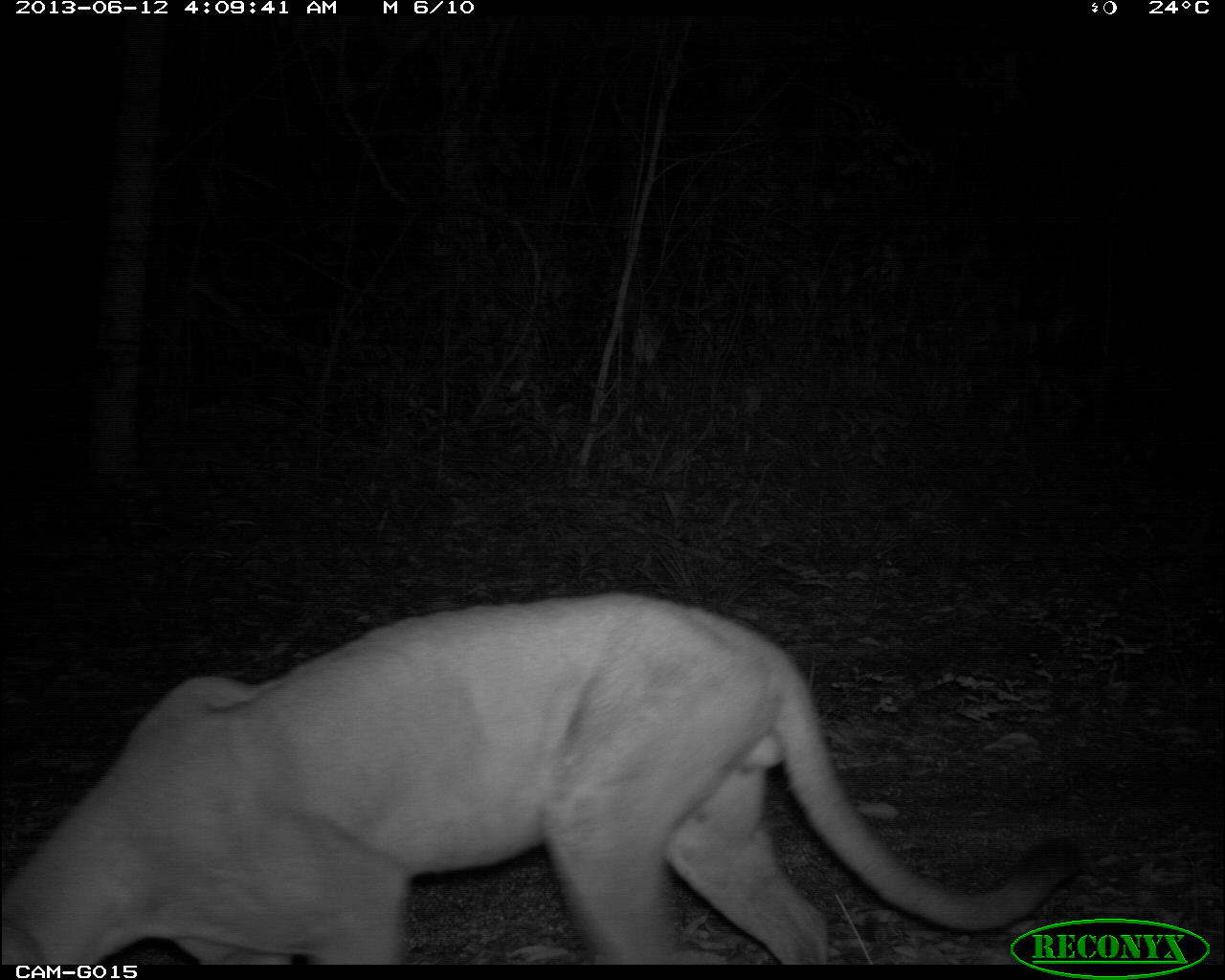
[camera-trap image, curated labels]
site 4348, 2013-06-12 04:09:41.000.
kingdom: Animalia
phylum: Chordata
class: Mammalia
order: Carnivora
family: Felidae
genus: Puma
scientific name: Puma concolor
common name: mountain lion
Puma concolor (mountain lion), count 1, sex male.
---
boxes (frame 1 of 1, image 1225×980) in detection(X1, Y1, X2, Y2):
puma concolor: detection(0, 587, 1085, 965)